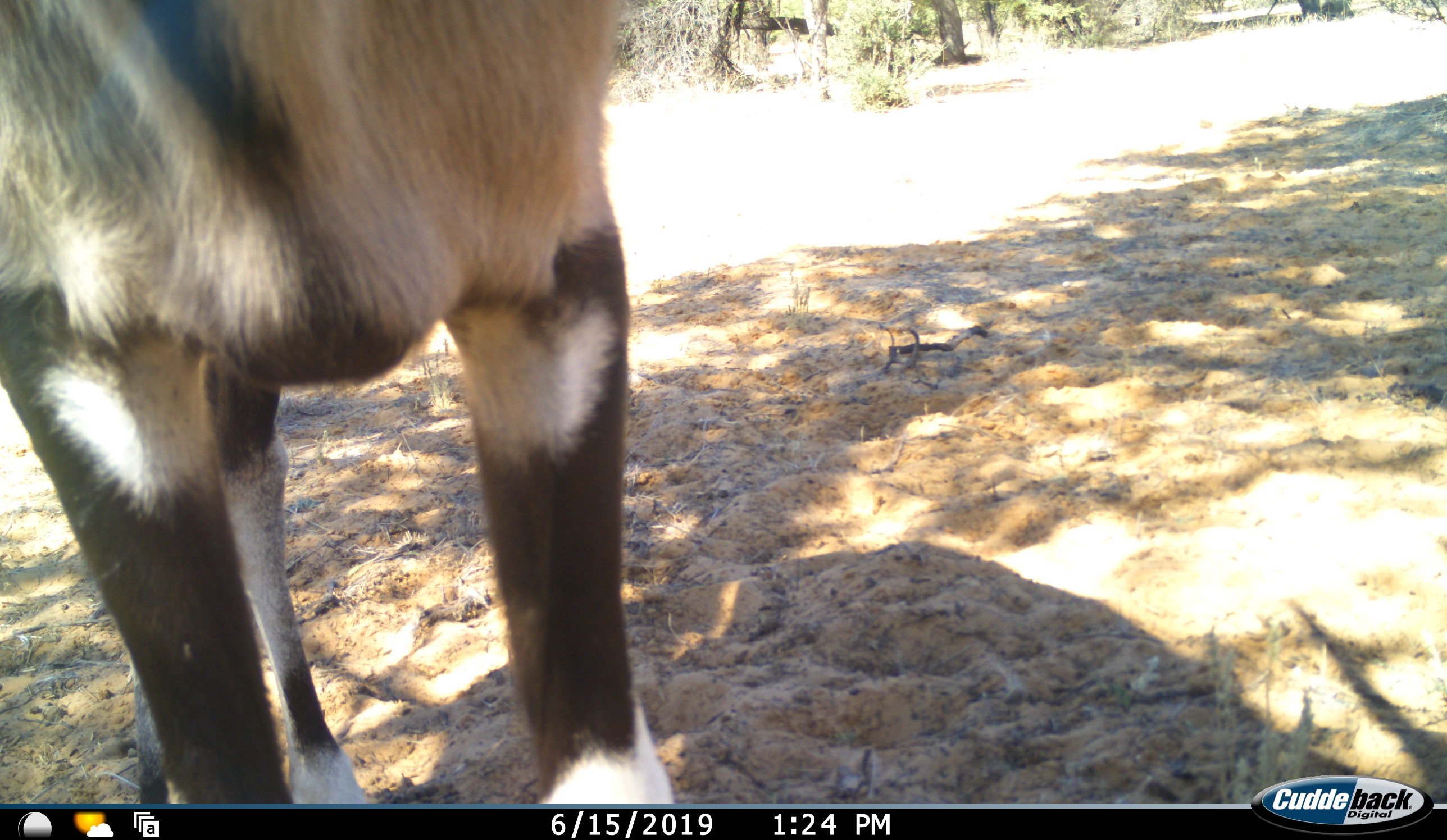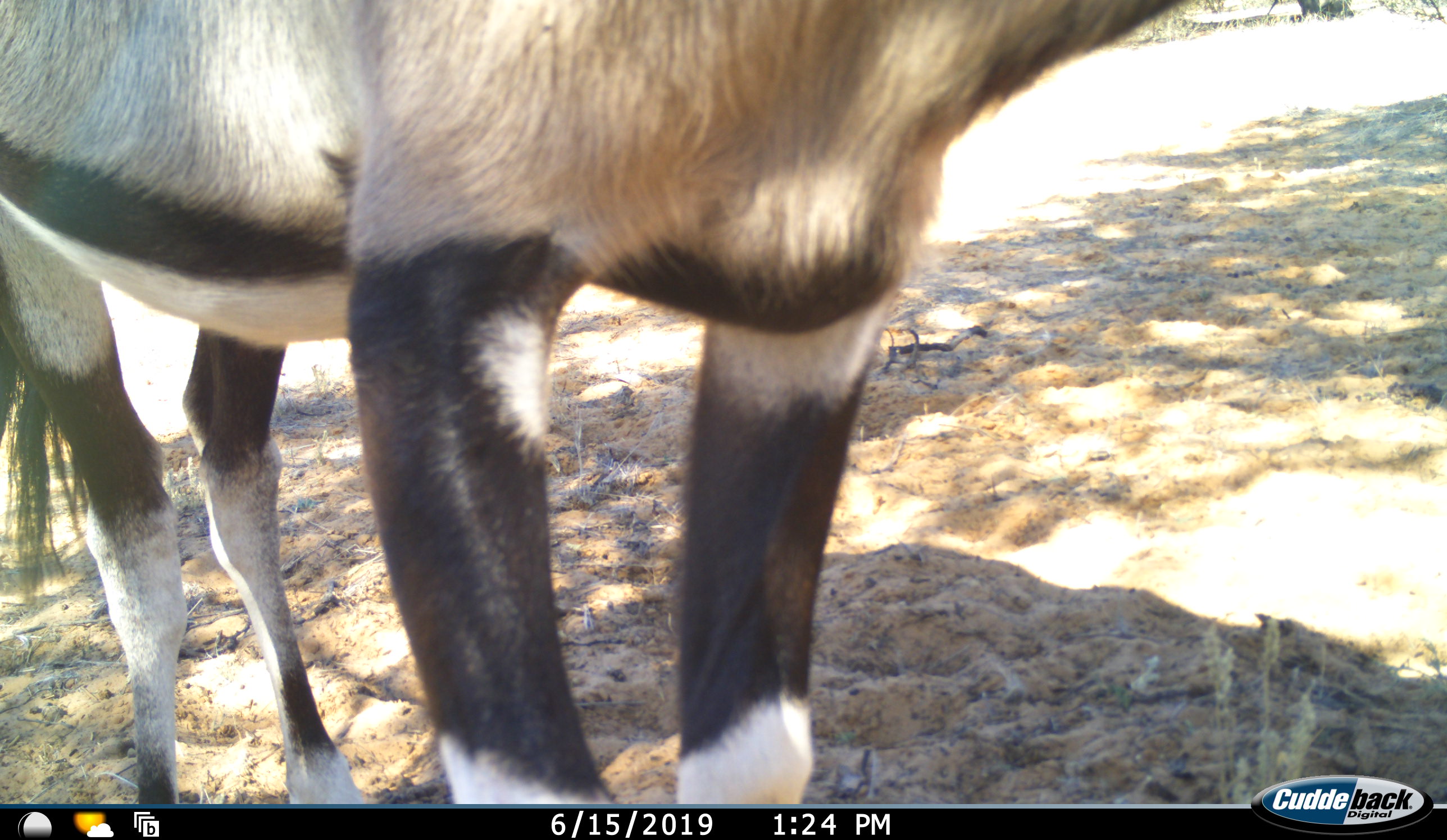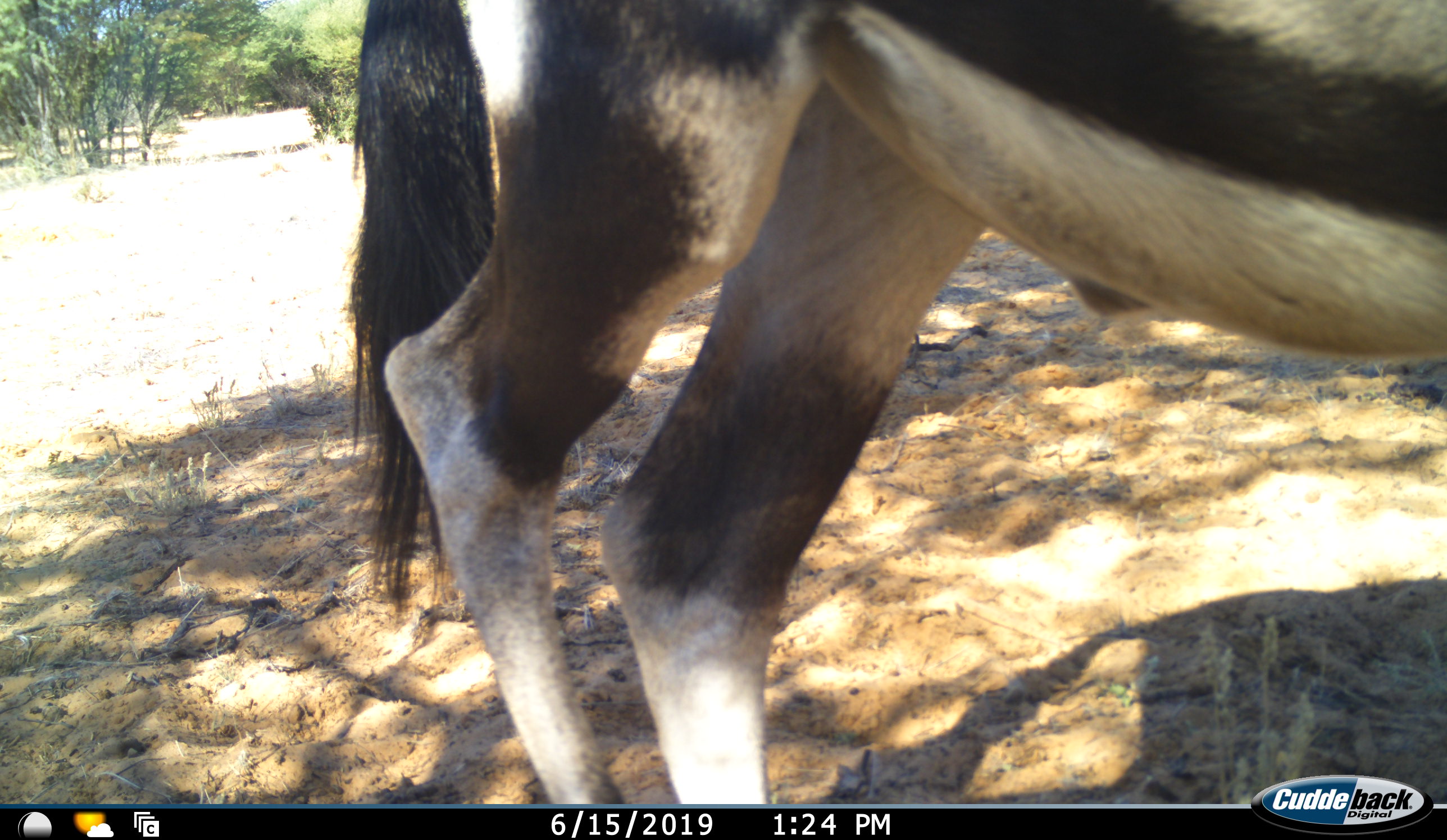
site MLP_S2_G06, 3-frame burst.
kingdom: Animalia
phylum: Chordata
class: Mammalia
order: Artiodactyla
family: Bovidae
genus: Oryx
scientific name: Oryx gazella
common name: gemsbok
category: oryx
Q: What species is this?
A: Oryx (gemsbok) (Oryx gazella).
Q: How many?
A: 1.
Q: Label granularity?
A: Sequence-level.